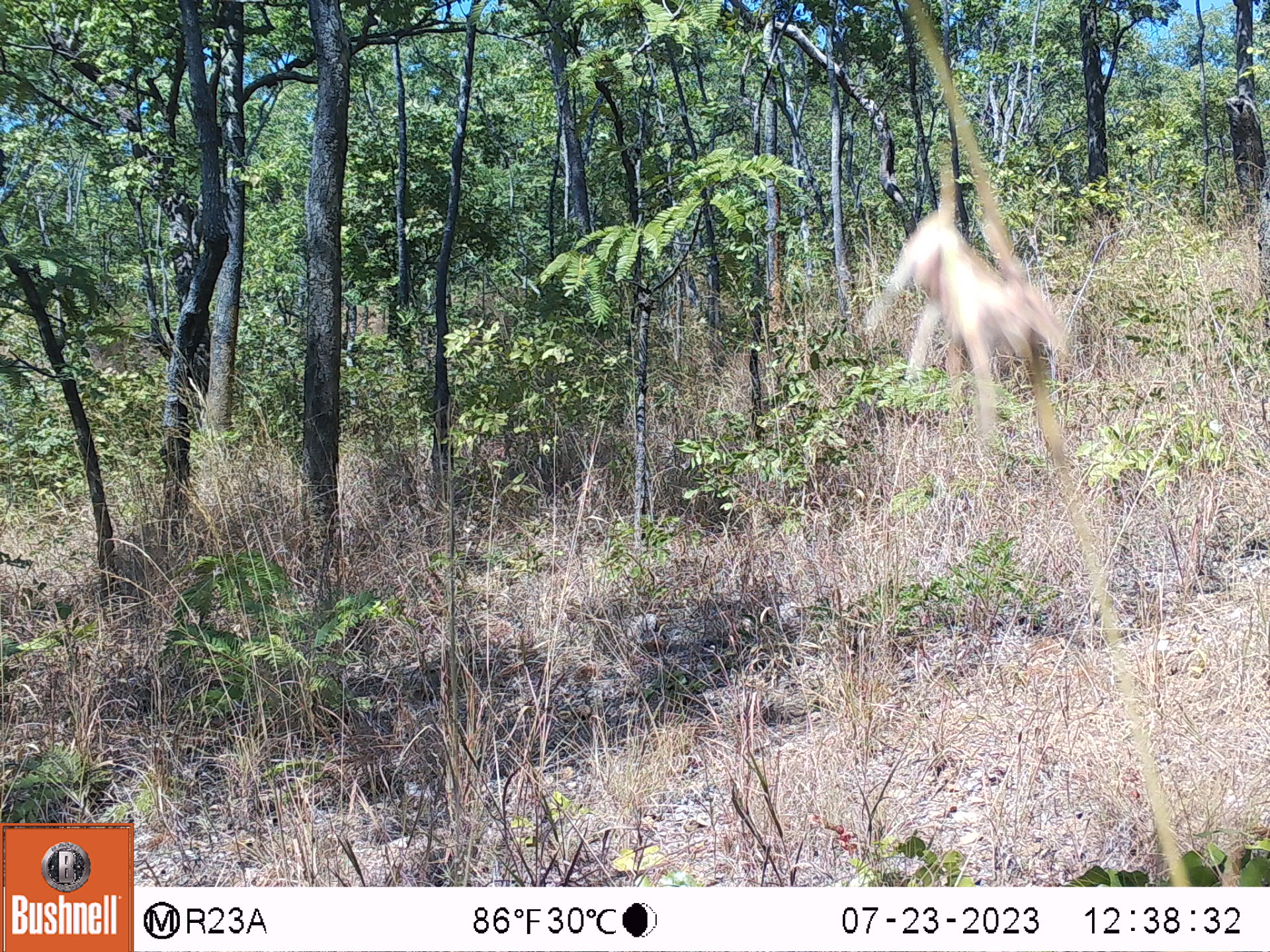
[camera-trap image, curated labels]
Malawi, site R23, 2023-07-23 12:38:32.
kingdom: Animalia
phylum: Chordata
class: Mammalia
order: Primates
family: Cercopithecidae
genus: Papio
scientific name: Papio cynocephalus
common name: yellow baboon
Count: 1.